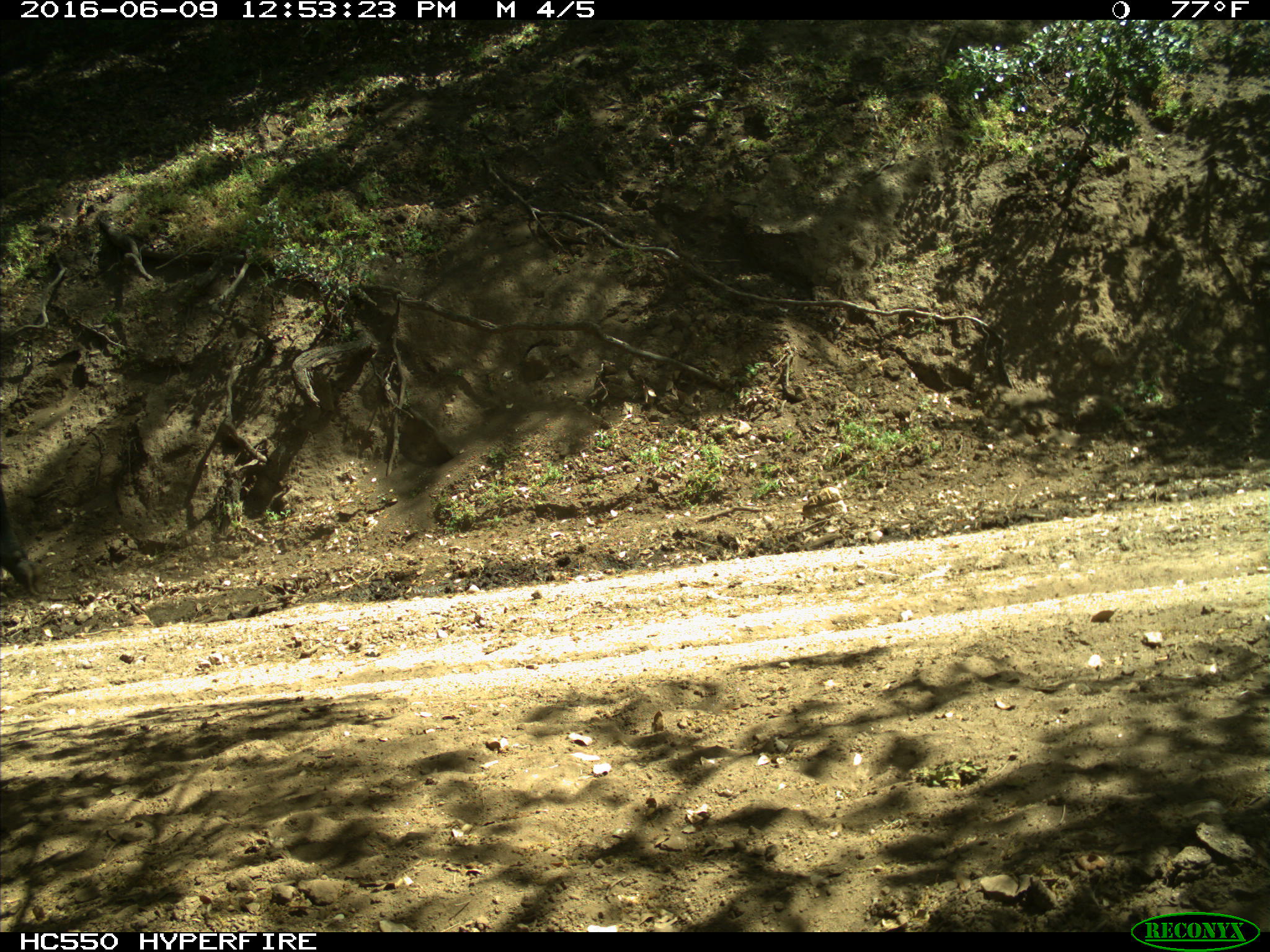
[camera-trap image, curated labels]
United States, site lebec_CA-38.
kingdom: Animalia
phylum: Chordata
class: Mammalia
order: Artiodactyla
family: Bovidae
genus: Bos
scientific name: Bos taurus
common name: domestic cow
Bos taurus (domestic cow).